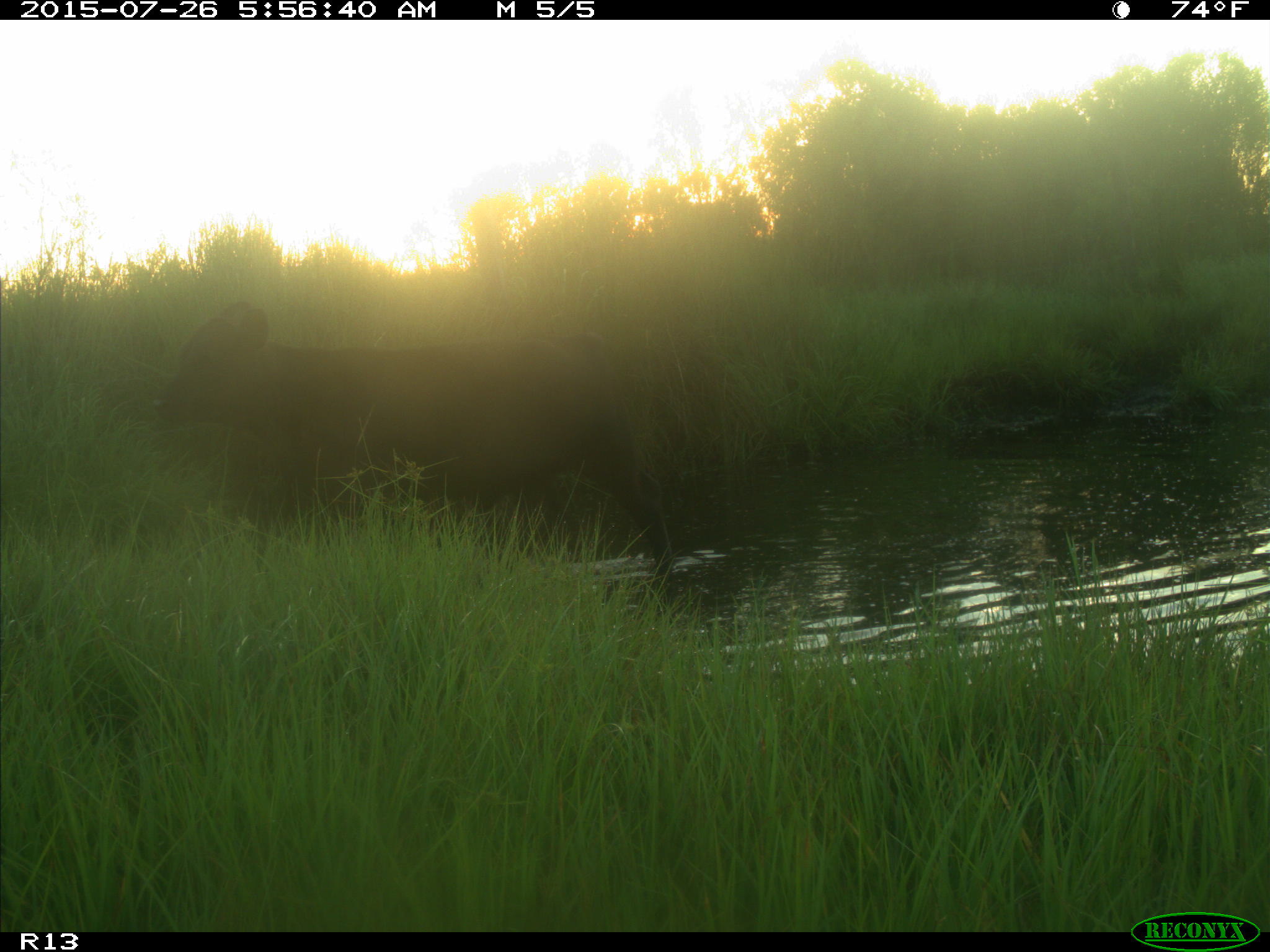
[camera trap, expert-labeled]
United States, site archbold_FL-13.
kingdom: Animalia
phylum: Chordata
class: Mammalia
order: Artiodactyla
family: Bovidae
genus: Bos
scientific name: Bos taurus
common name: domestic cow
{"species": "Bos taurus (domestic cow)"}